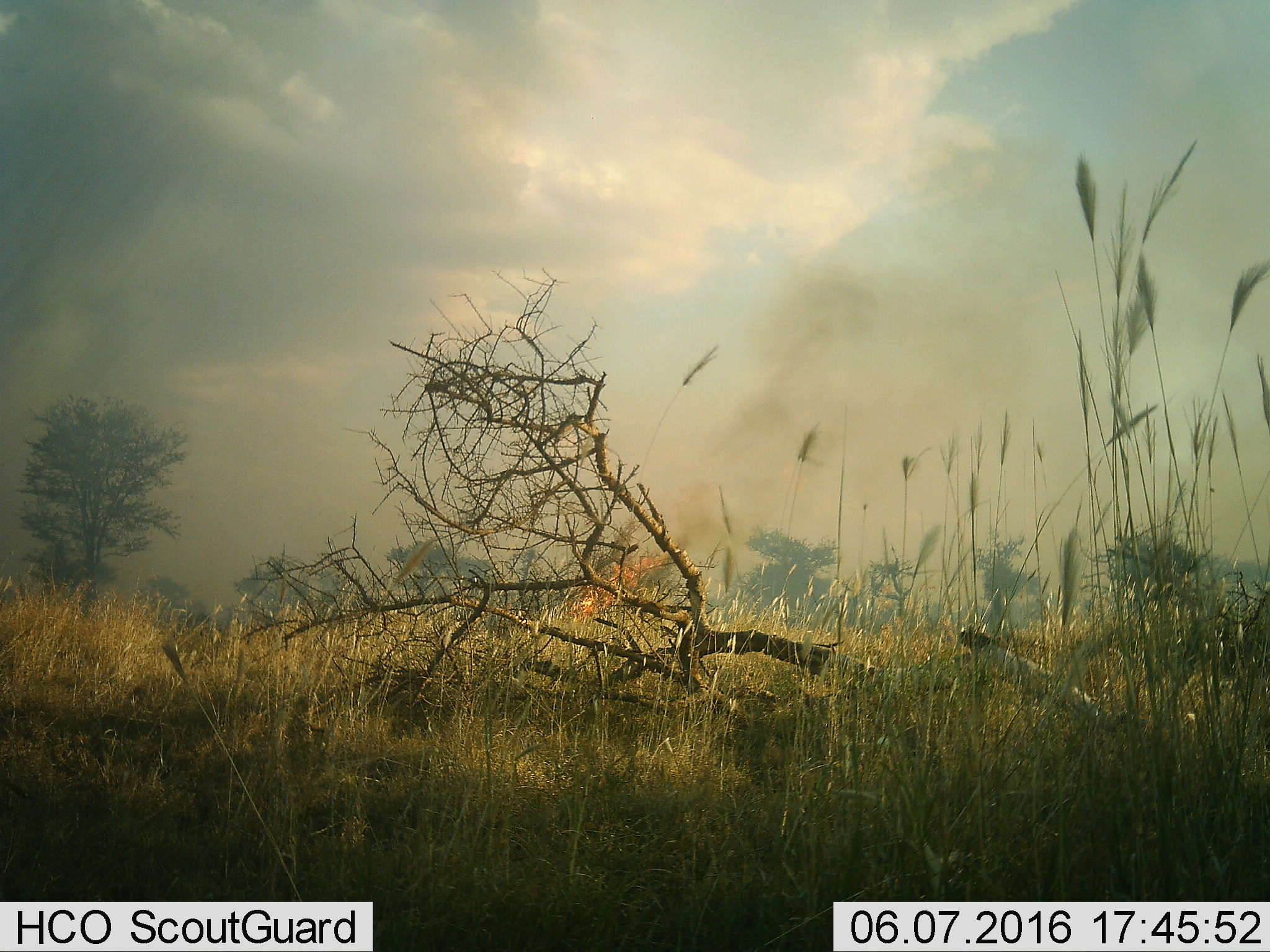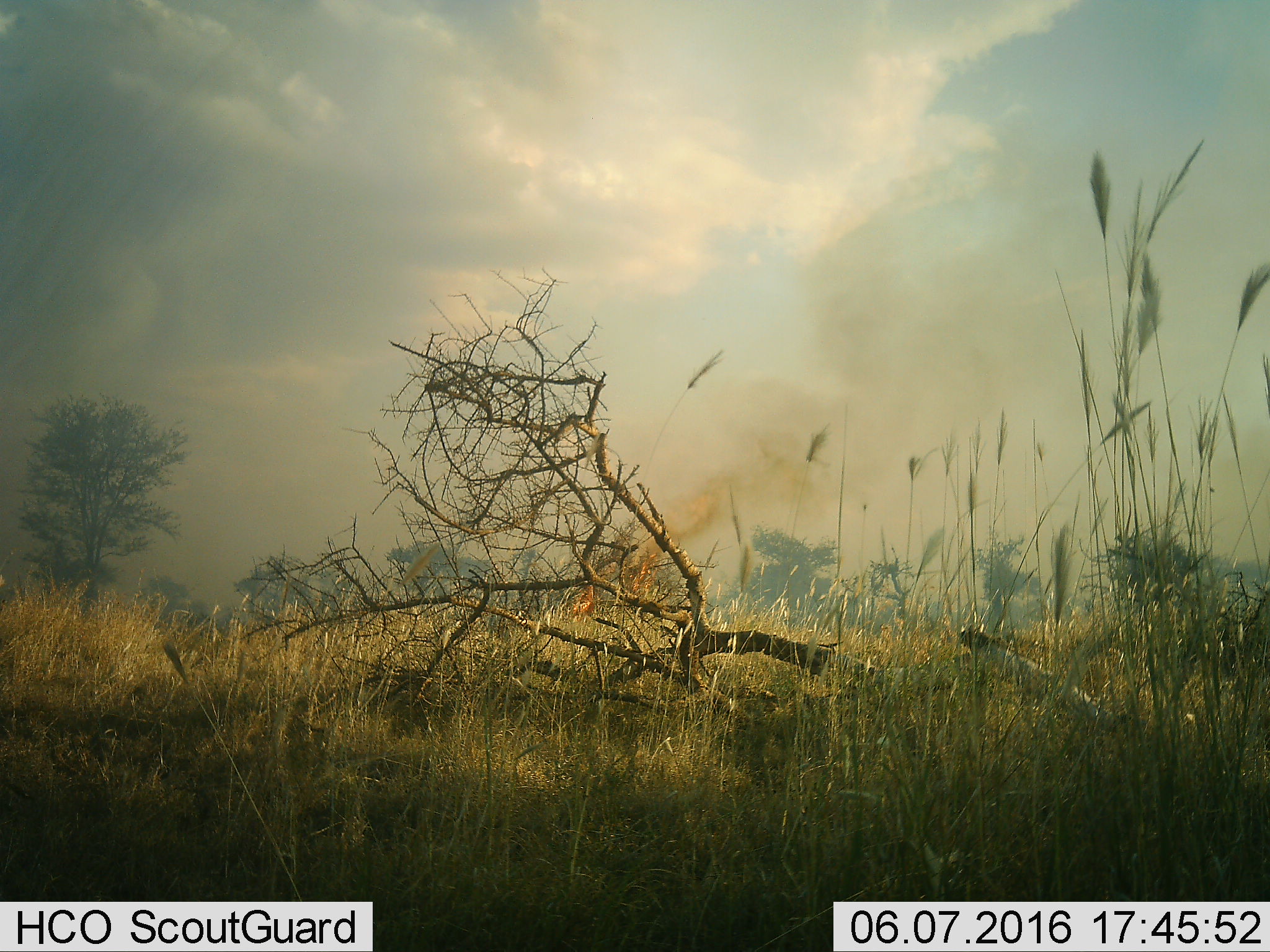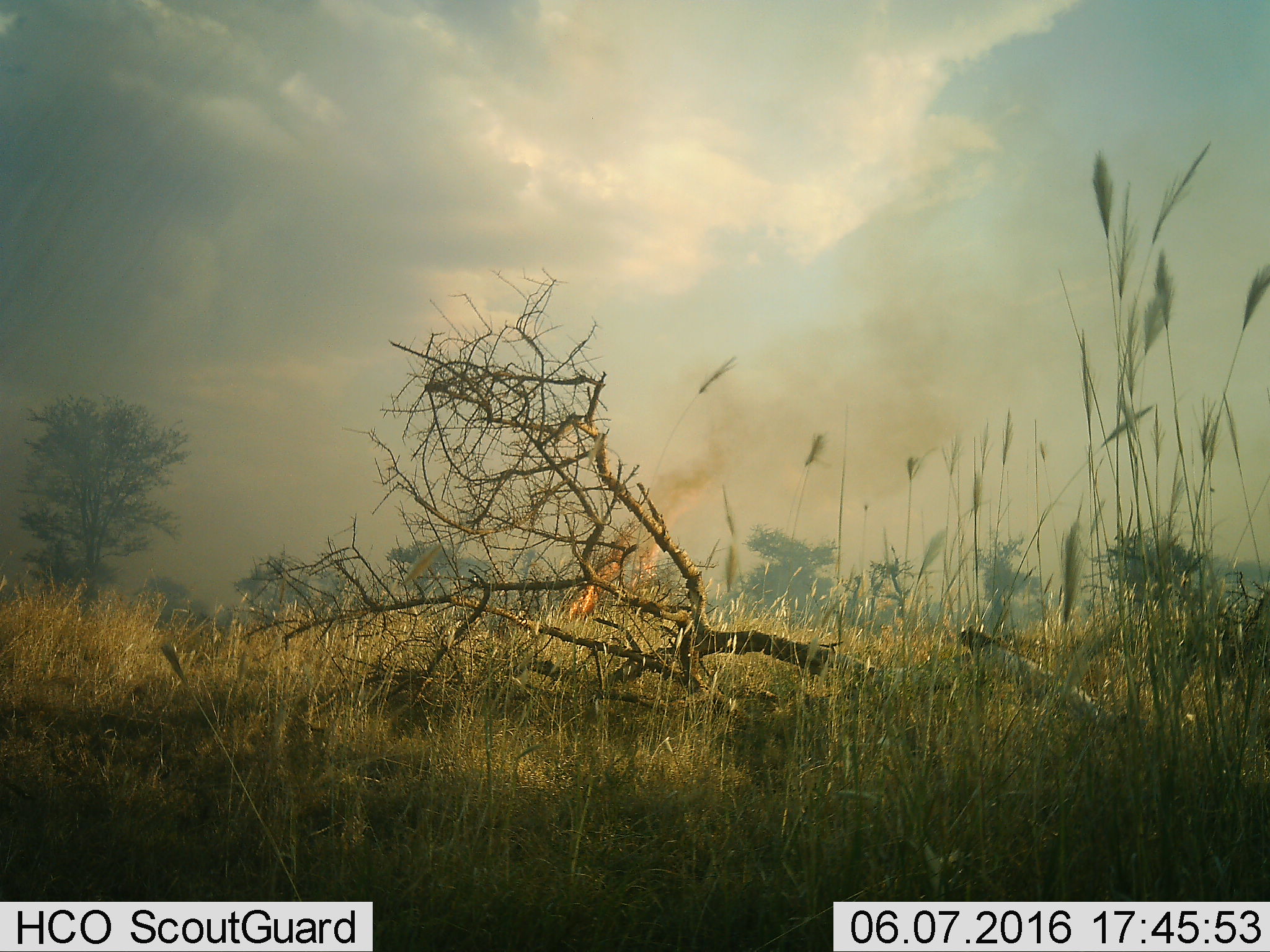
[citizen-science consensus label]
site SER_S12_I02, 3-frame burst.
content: unidentified animal